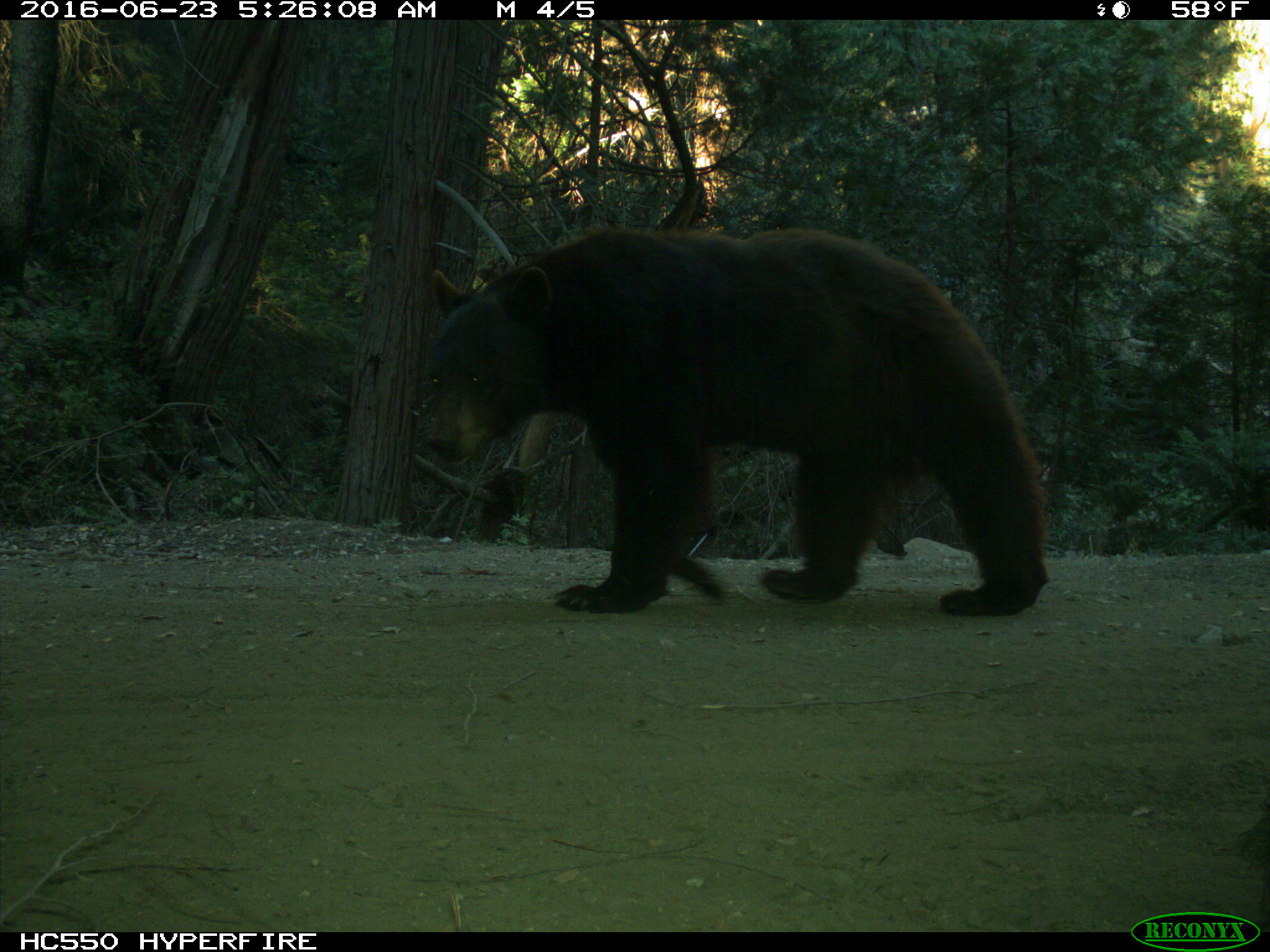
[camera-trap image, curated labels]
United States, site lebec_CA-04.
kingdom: Animalia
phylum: Chordata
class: Mammalia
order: Carnivora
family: Ursidae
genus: Ursus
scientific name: Ursus americanus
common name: american black bear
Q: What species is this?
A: Ursus americanus (american black bear).